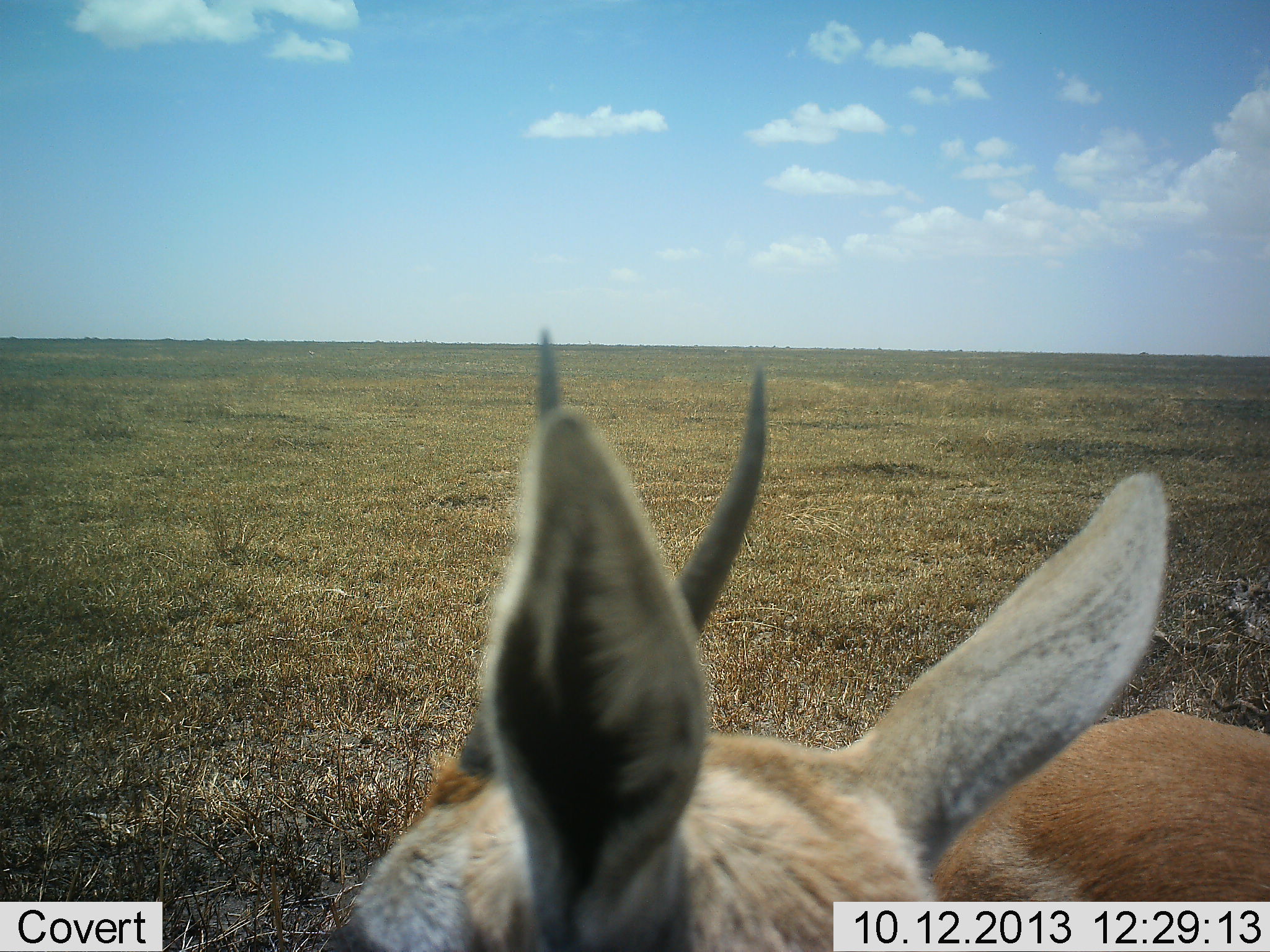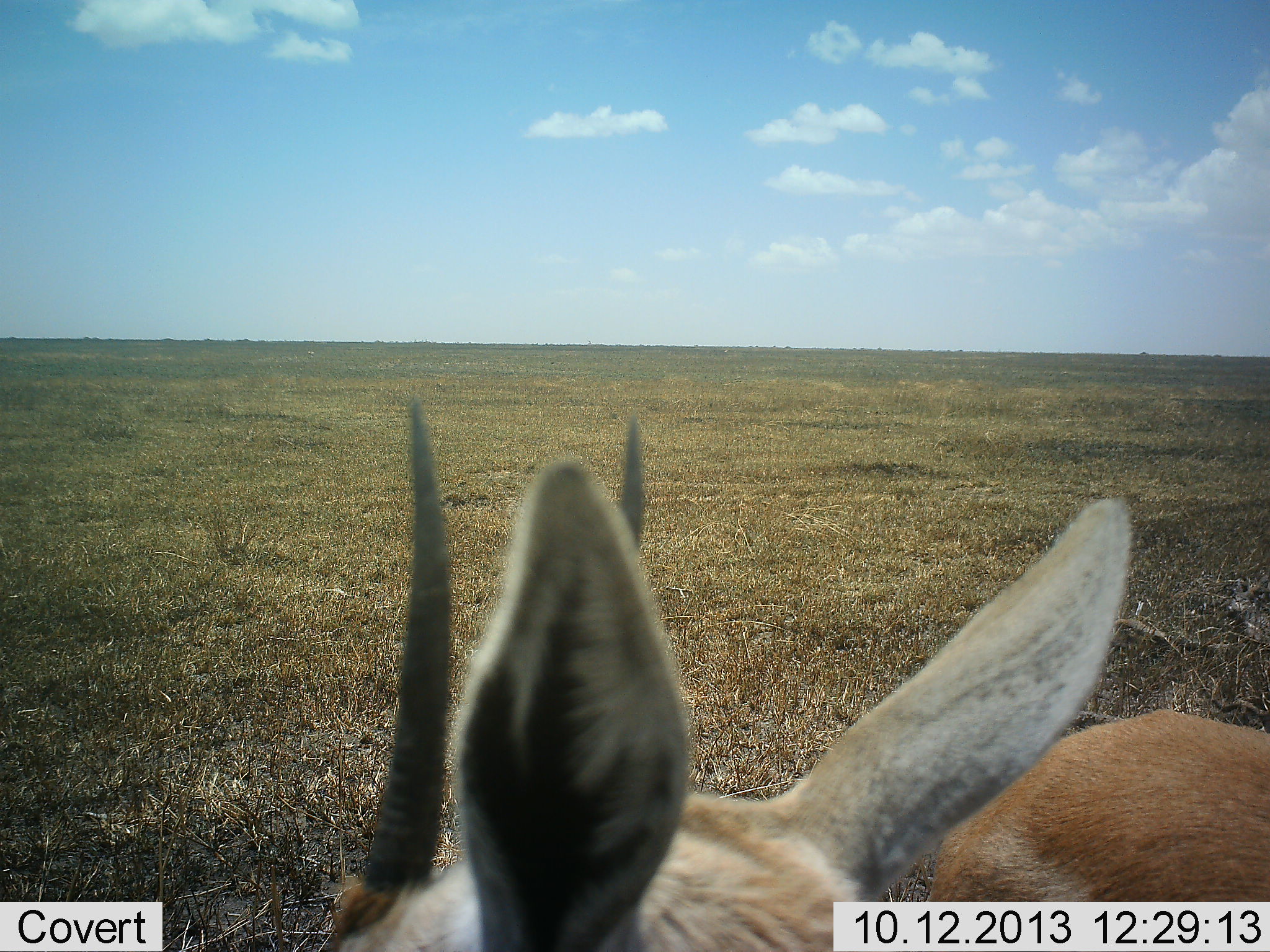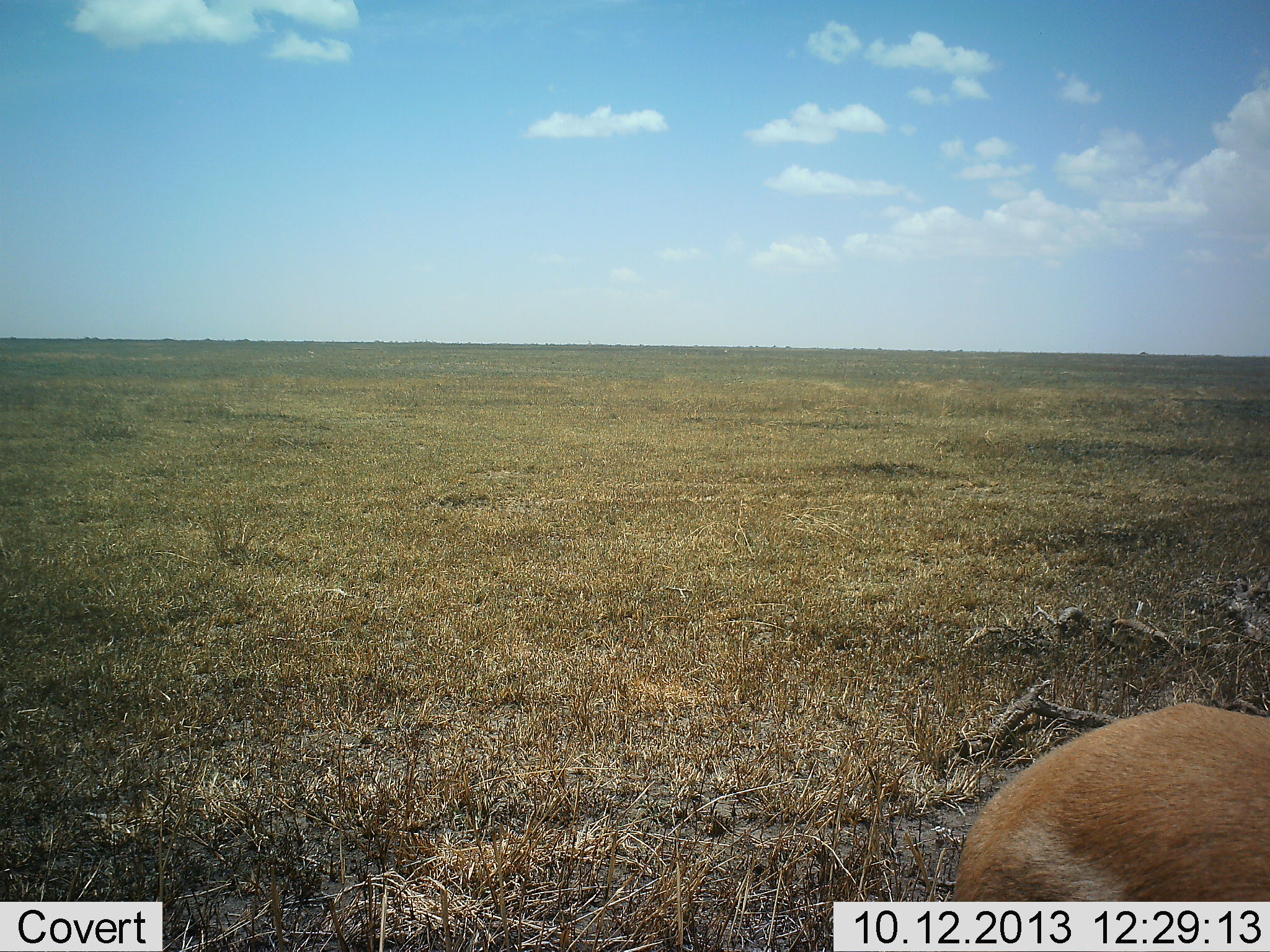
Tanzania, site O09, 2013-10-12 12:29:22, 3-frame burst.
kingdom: Animalia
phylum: Chordata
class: Mammalia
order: Artiodactyla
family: Bovidae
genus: Eudorcas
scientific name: Eudorcas thomsonii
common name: thomson's gazelle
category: gazellethomsons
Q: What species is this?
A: Gazellethomsons (thomson's gazelle) (Eudorcas thomsonii).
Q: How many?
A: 1.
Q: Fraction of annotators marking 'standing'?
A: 74%.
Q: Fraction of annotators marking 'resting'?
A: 4%.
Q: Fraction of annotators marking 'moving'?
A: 4%.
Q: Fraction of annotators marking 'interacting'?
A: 4%.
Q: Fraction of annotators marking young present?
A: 0%.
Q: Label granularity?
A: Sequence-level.